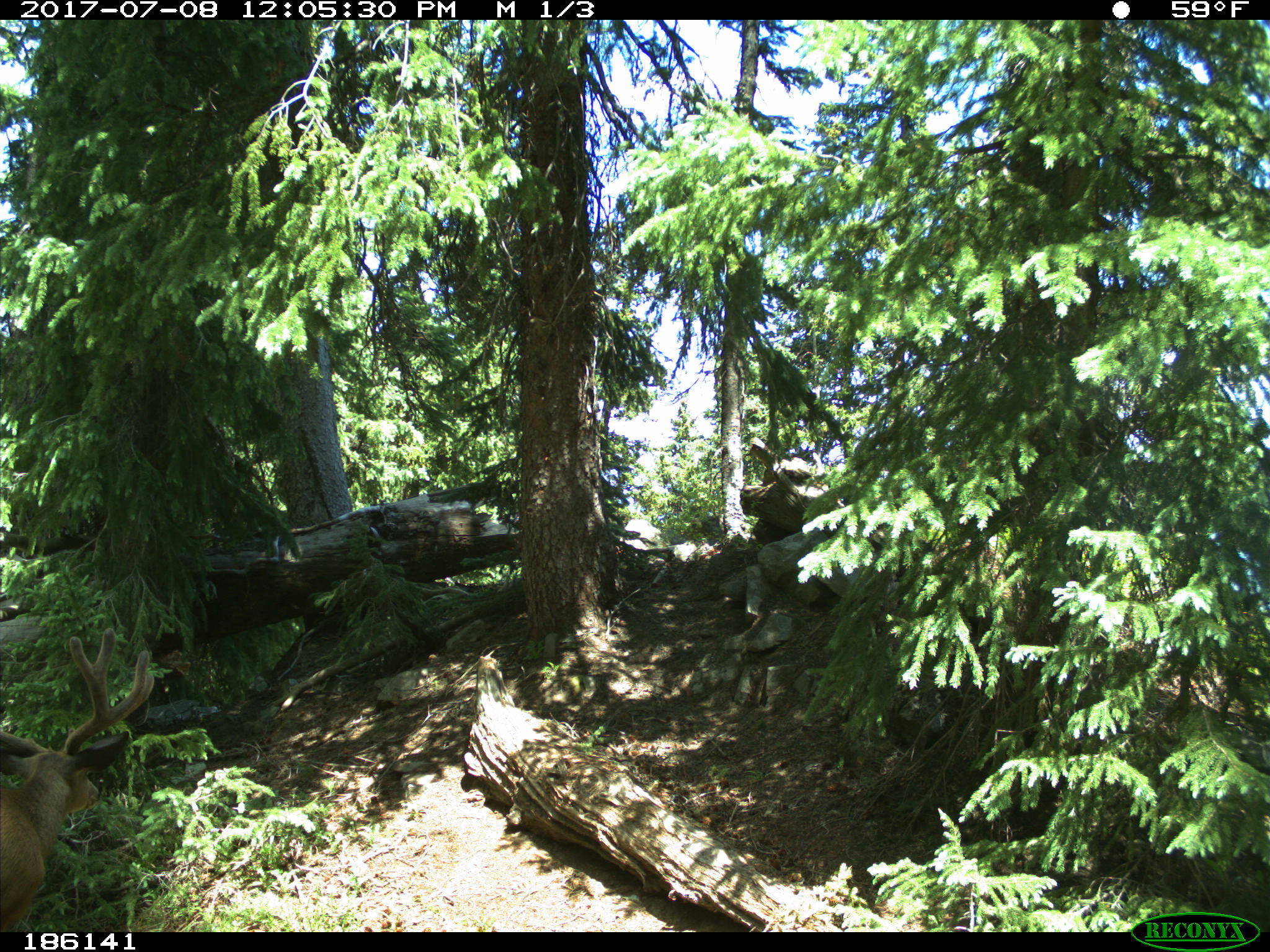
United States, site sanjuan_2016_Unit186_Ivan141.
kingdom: Animalia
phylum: Chordata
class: Mammalia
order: Artiodactyla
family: Cervidae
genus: Odocoileus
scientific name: Odocoileus hemionus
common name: mule deer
Odocoileus hemionus (mule deer).